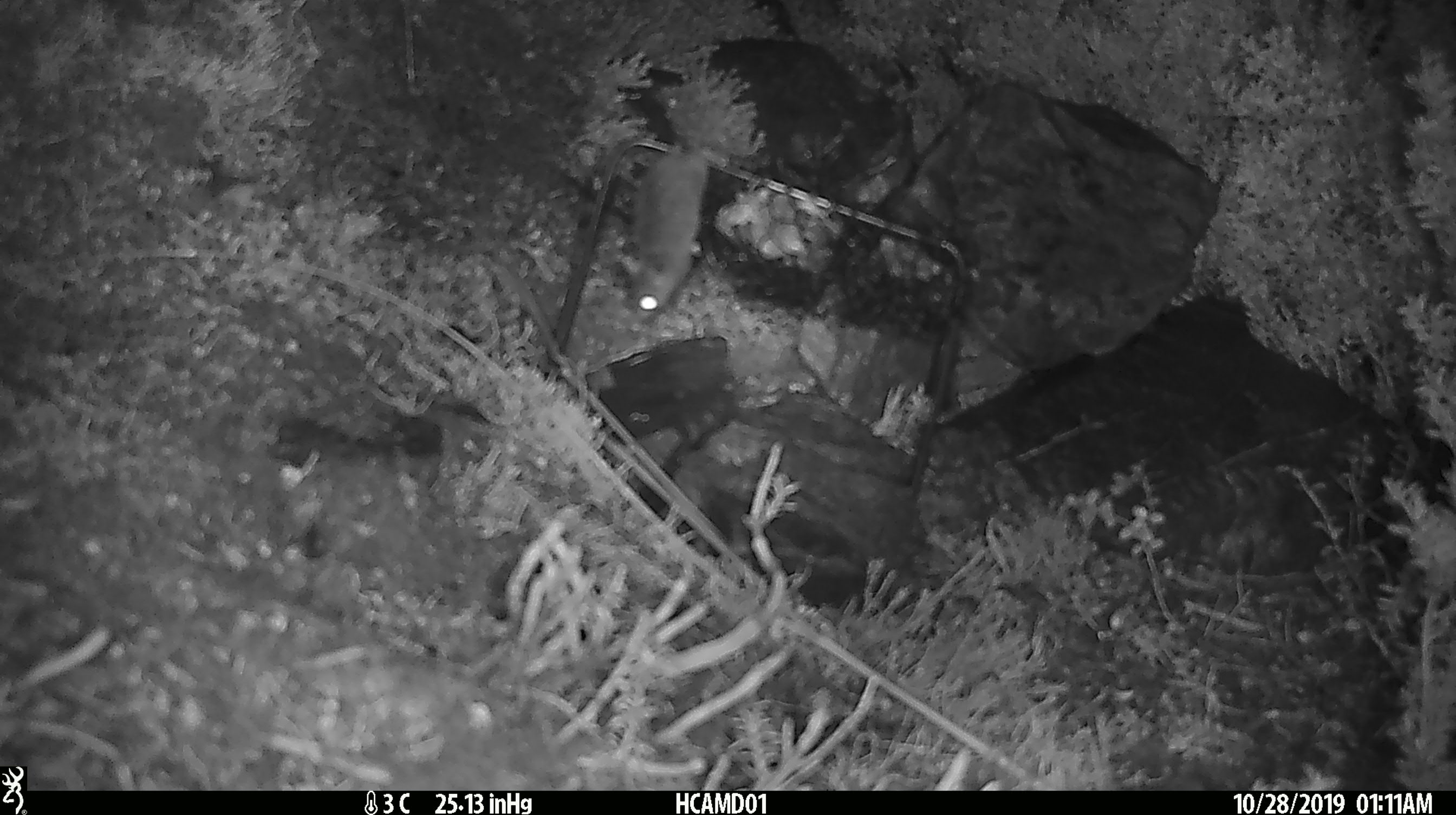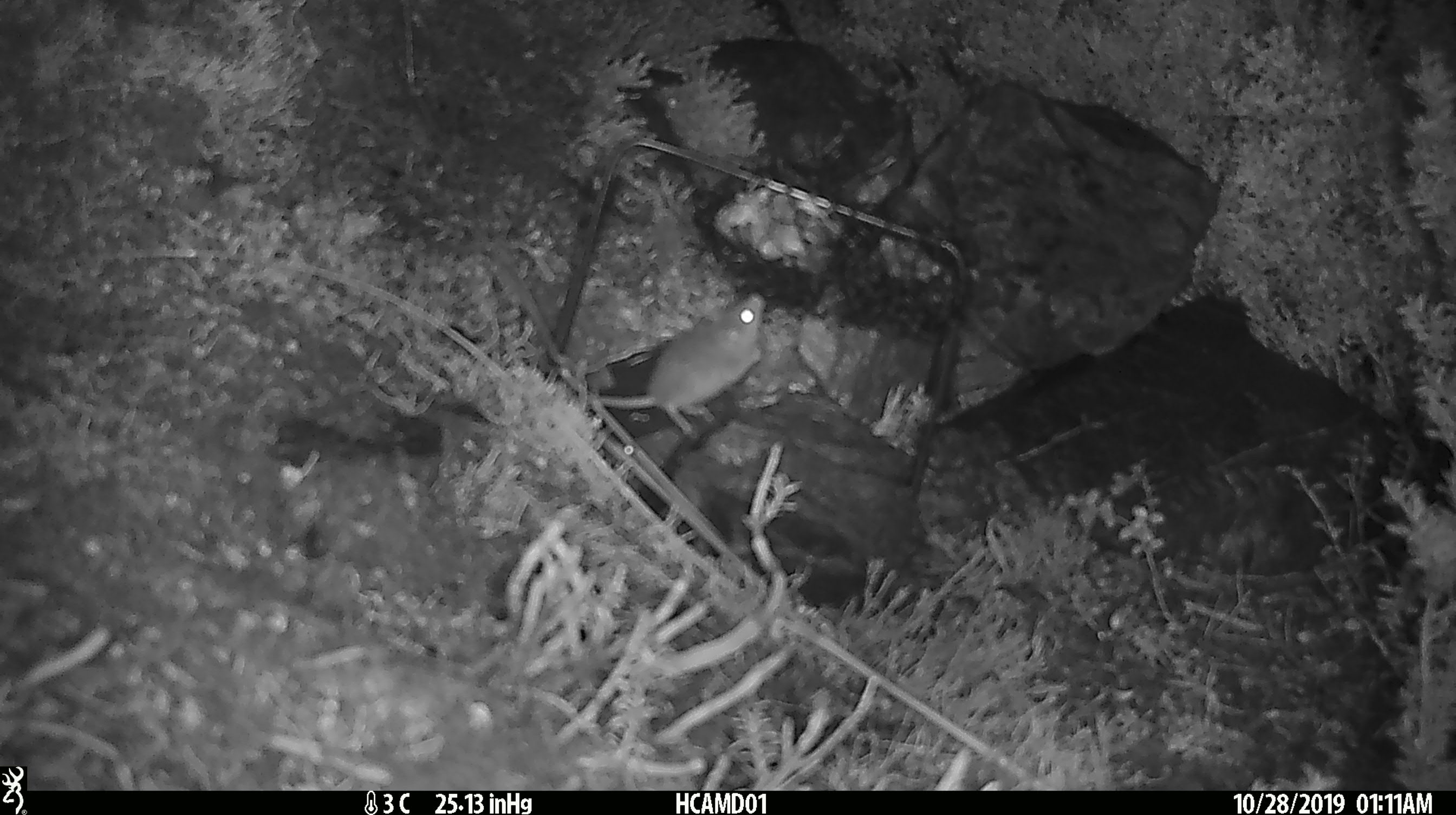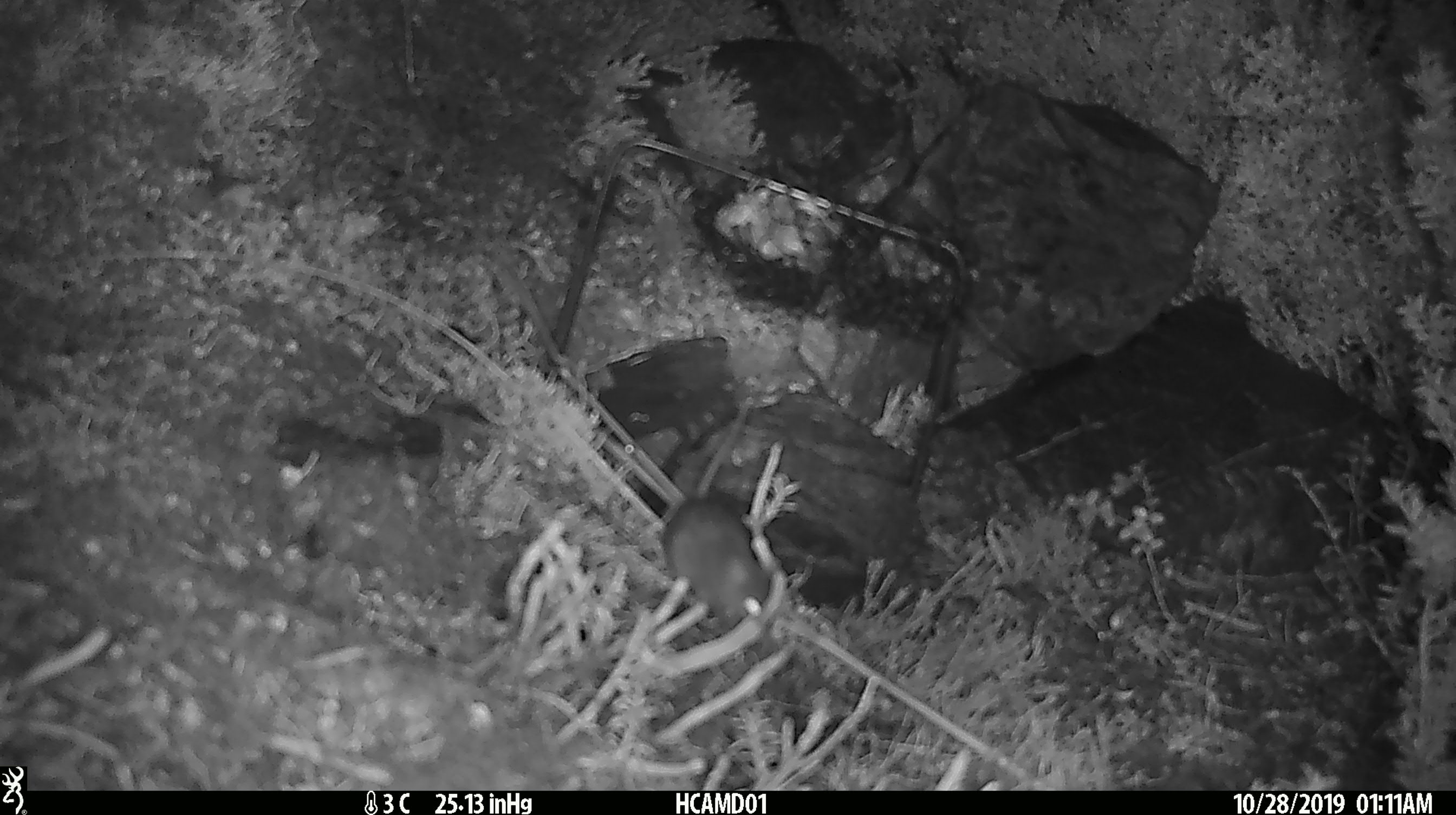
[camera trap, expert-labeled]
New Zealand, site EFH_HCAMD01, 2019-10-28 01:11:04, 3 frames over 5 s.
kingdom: Animalia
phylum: Chordata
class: Mammalia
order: Rodentia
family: Muridae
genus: Mus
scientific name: Mus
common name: mouse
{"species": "mouse (Mus)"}